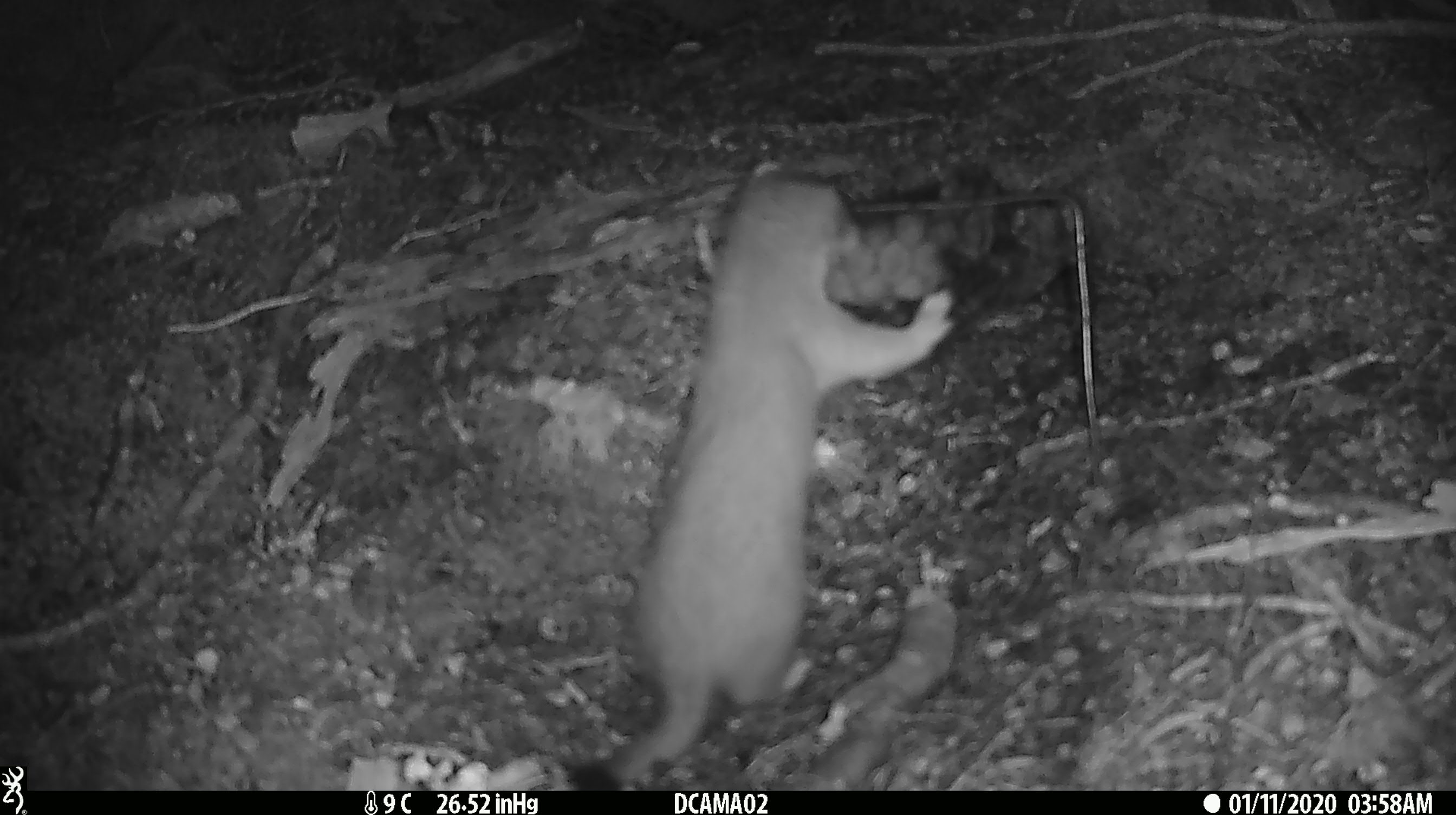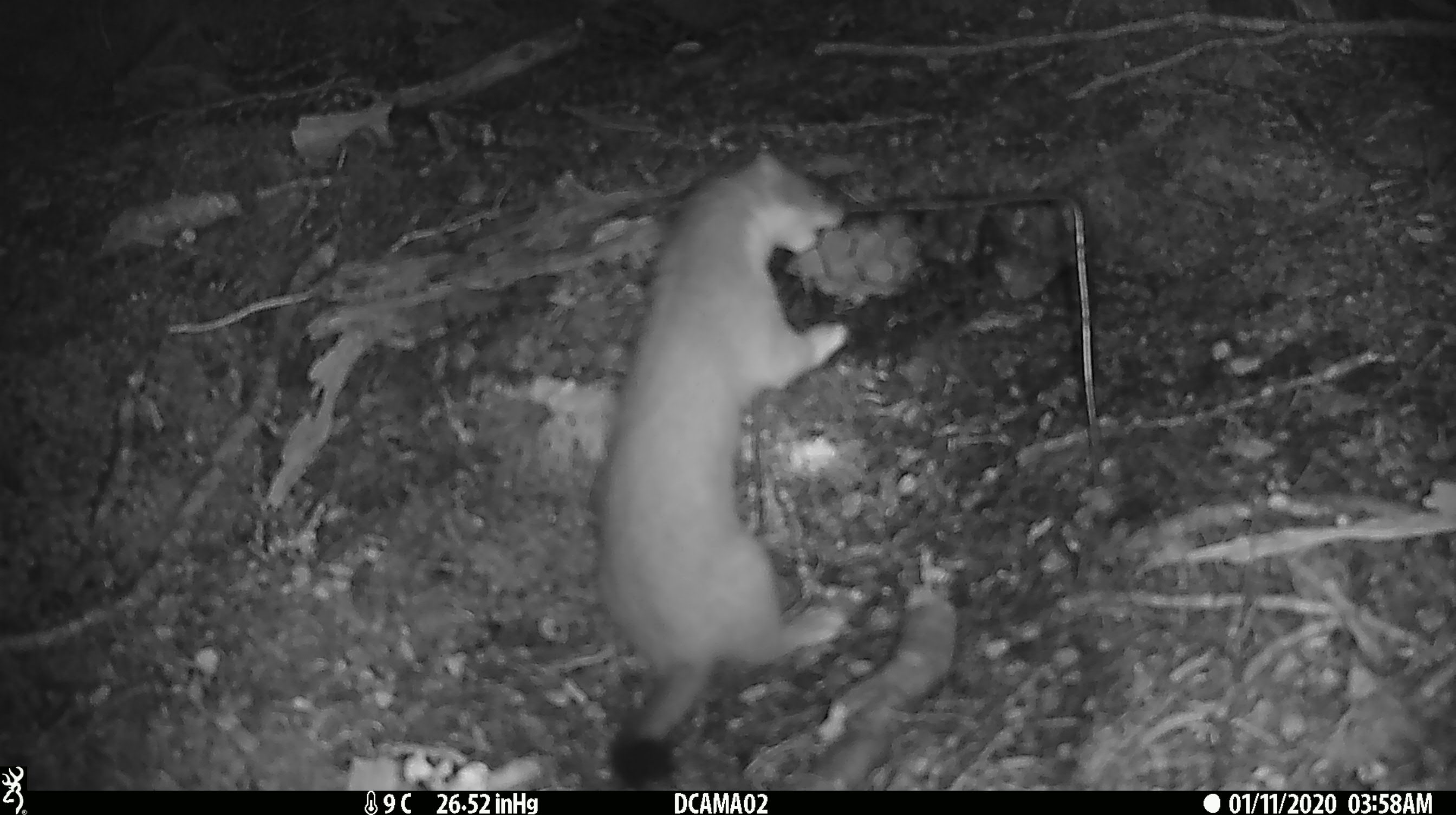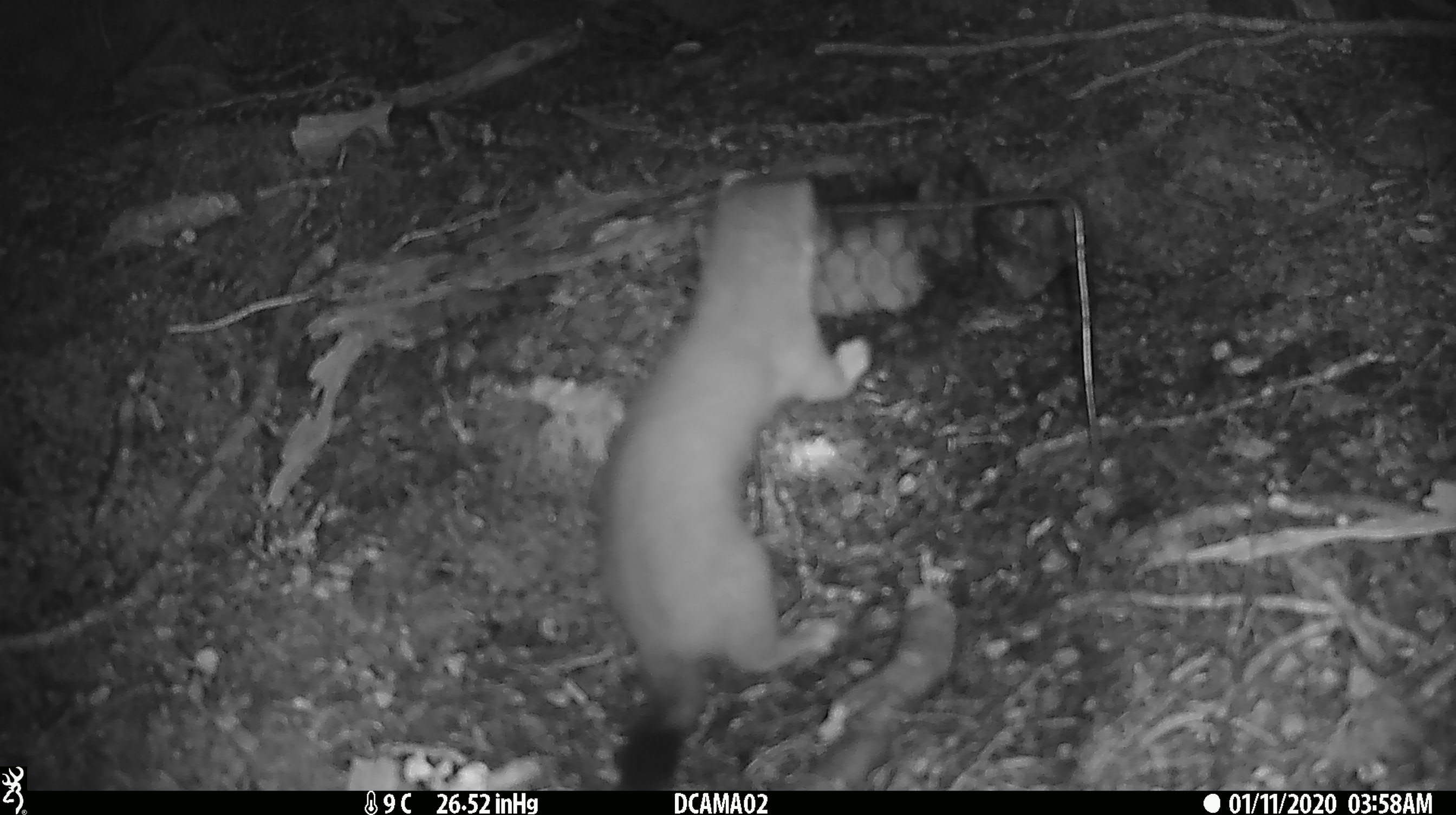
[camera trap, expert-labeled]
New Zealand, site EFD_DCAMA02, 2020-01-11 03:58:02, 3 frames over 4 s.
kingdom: Animalia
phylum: Chordata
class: Mammalia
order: Carnivora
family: Mustelidae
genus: Mustela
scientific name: Mustela erminea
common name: stoat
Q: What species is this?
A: Stoat (Mustela erminea).